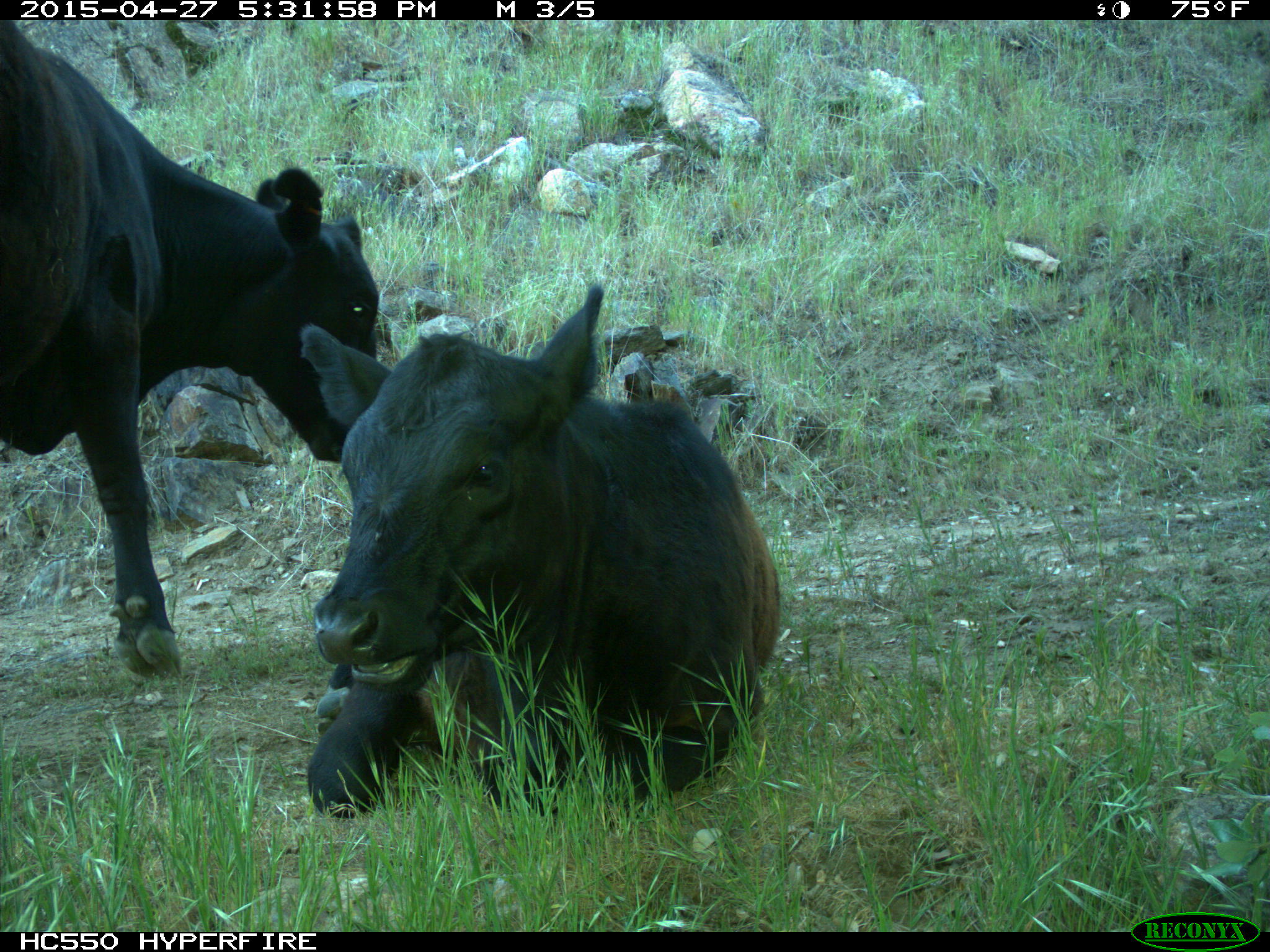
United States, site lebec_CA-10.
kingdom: Animalia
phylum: Chordata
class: Mammalia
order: Artiodactyla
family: Bovidae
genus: Bos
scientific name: Bos taurus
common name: domestic cow